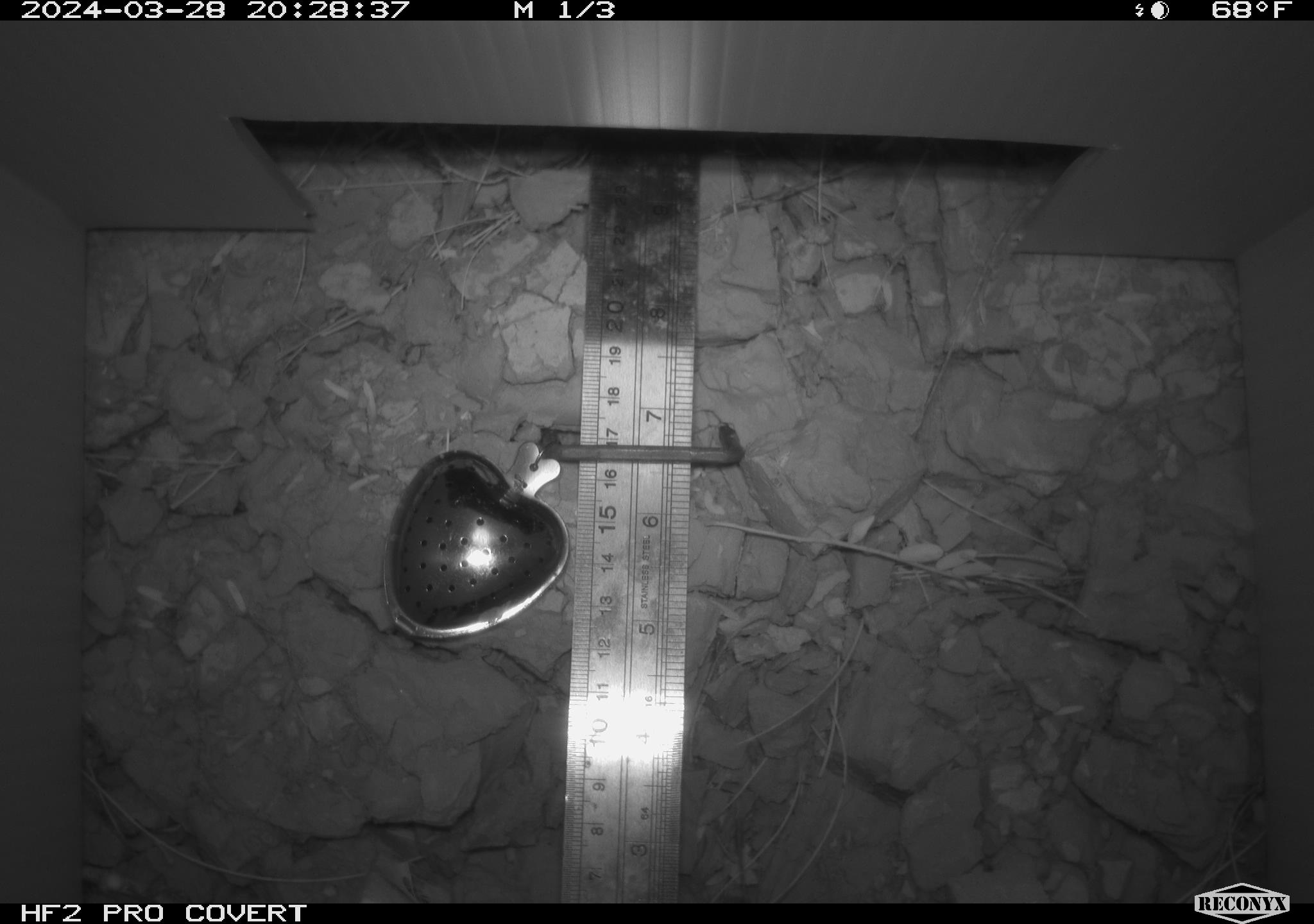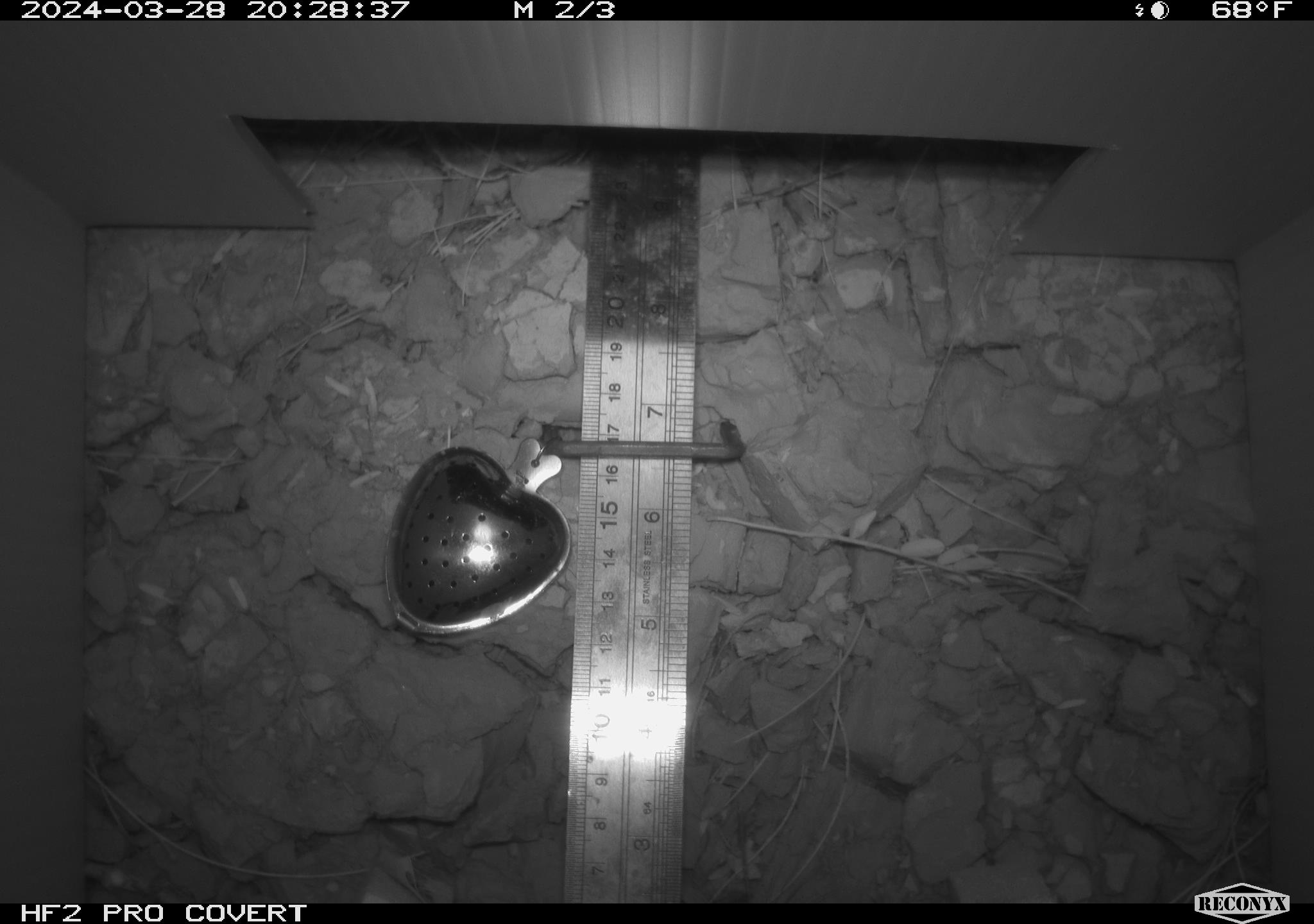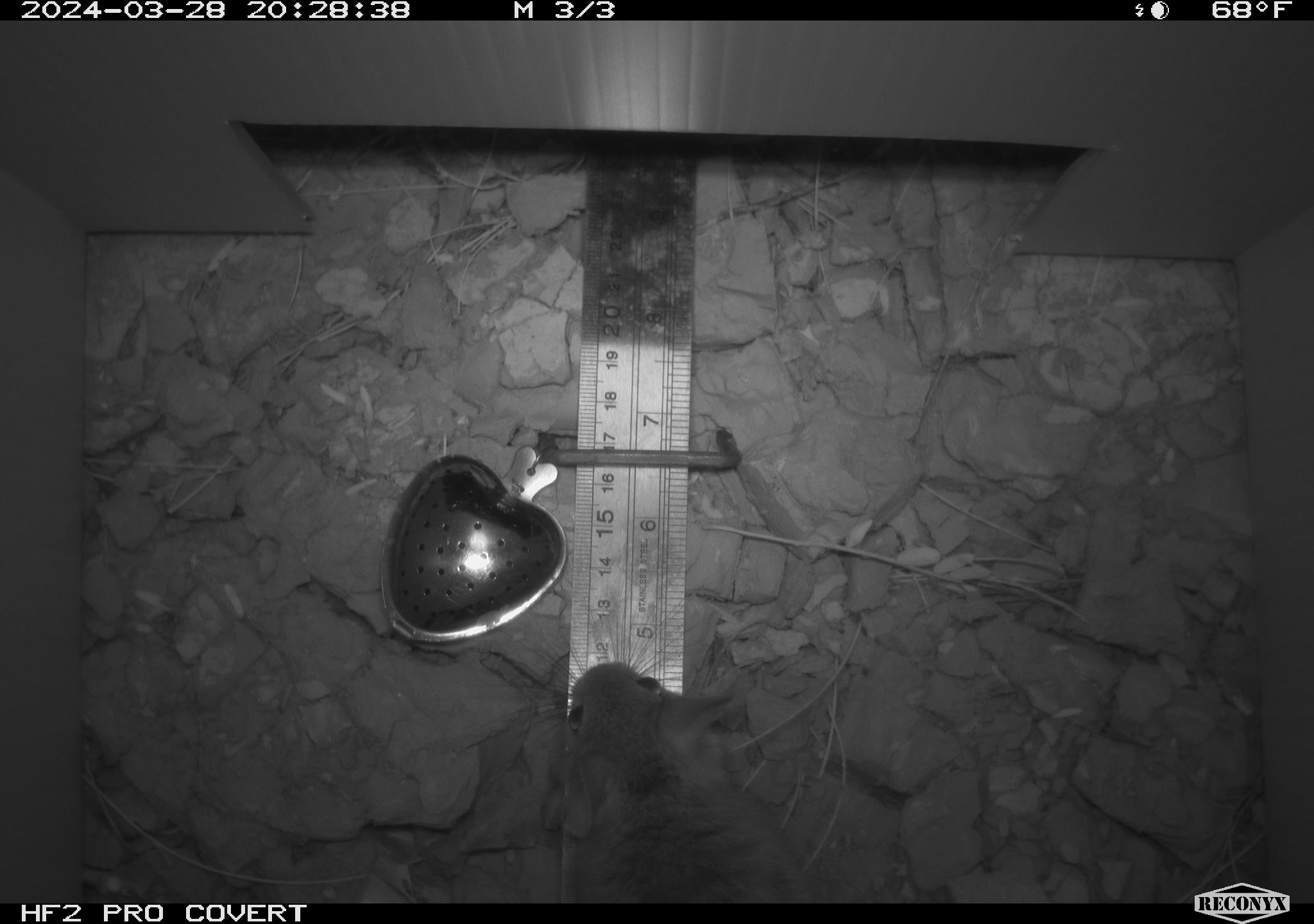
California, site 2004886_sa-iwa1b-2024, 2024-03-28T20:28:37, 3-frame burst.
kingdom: Animalia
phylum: Chordata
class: Mammalia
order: Rodentia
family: Cricetidae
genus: Neotoma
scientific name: Neotoma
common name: pack rat or woodrat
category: neotoma species